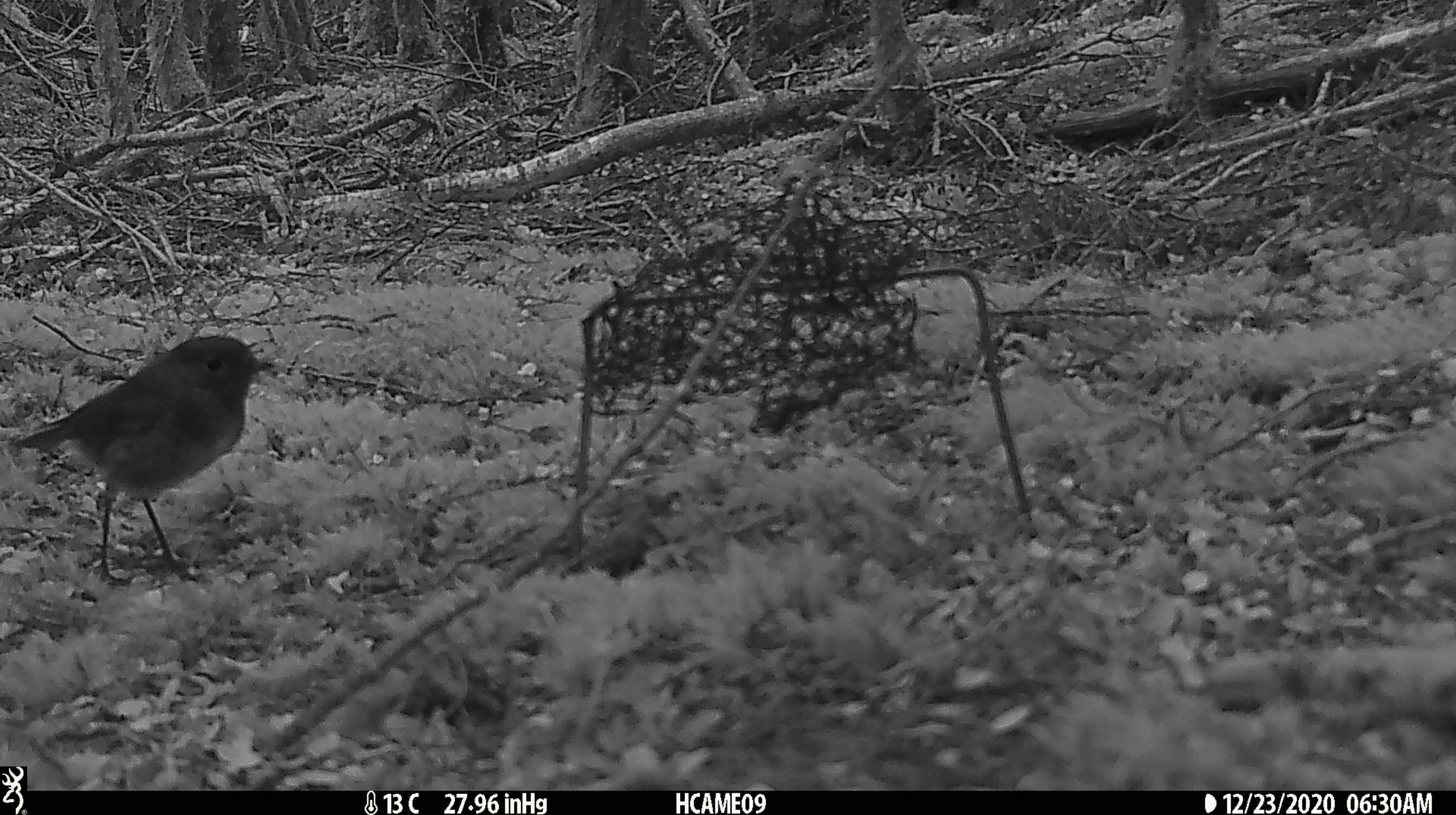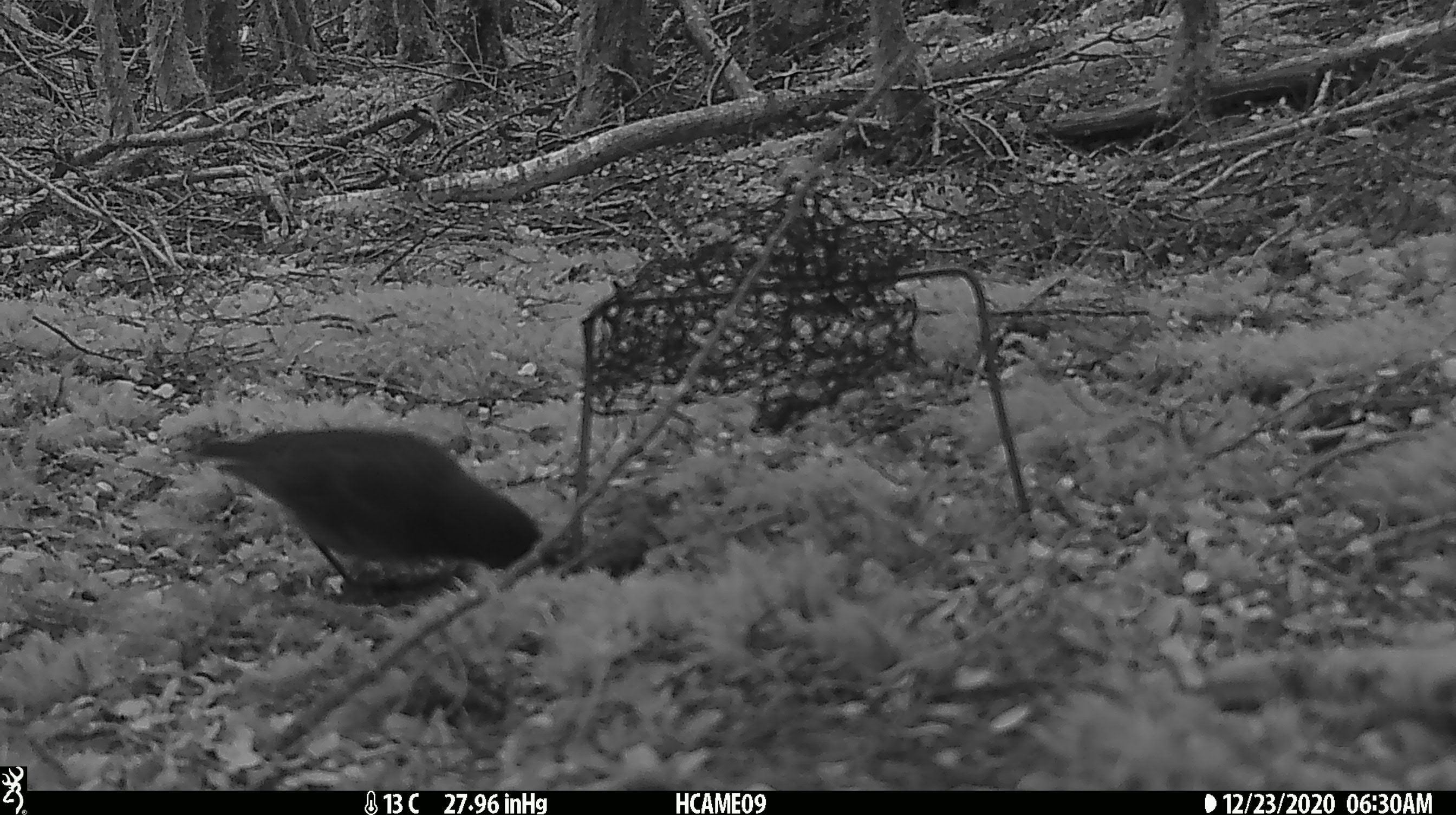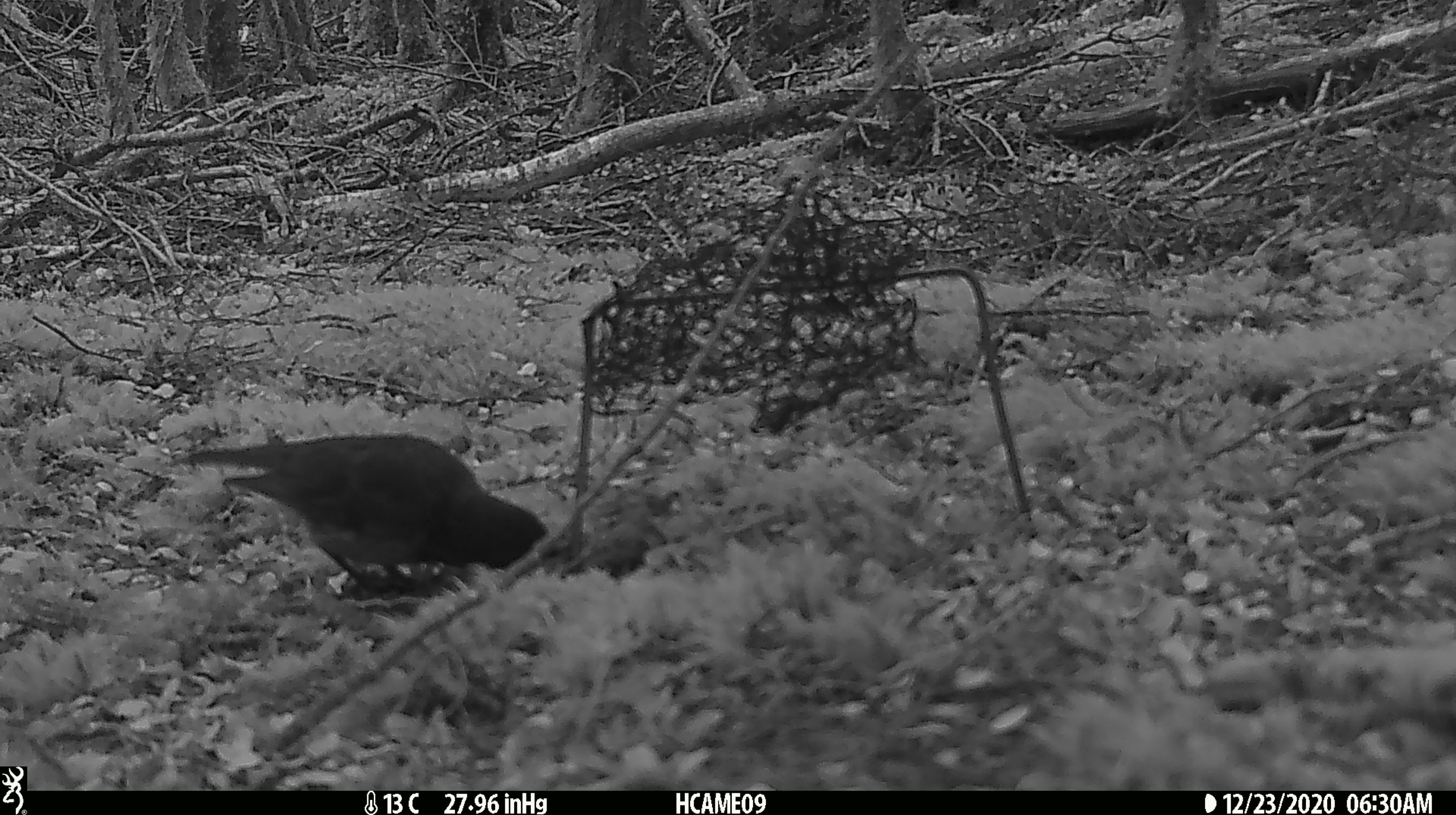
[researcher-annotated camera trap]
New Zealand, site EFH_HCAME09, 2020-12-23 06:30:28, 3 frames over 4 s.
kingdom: Animalia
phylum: Chordata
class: Aves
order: Passeriformes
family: Petroicidae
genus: Petroica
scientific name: Petroica australis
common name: new zealand robin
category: robin